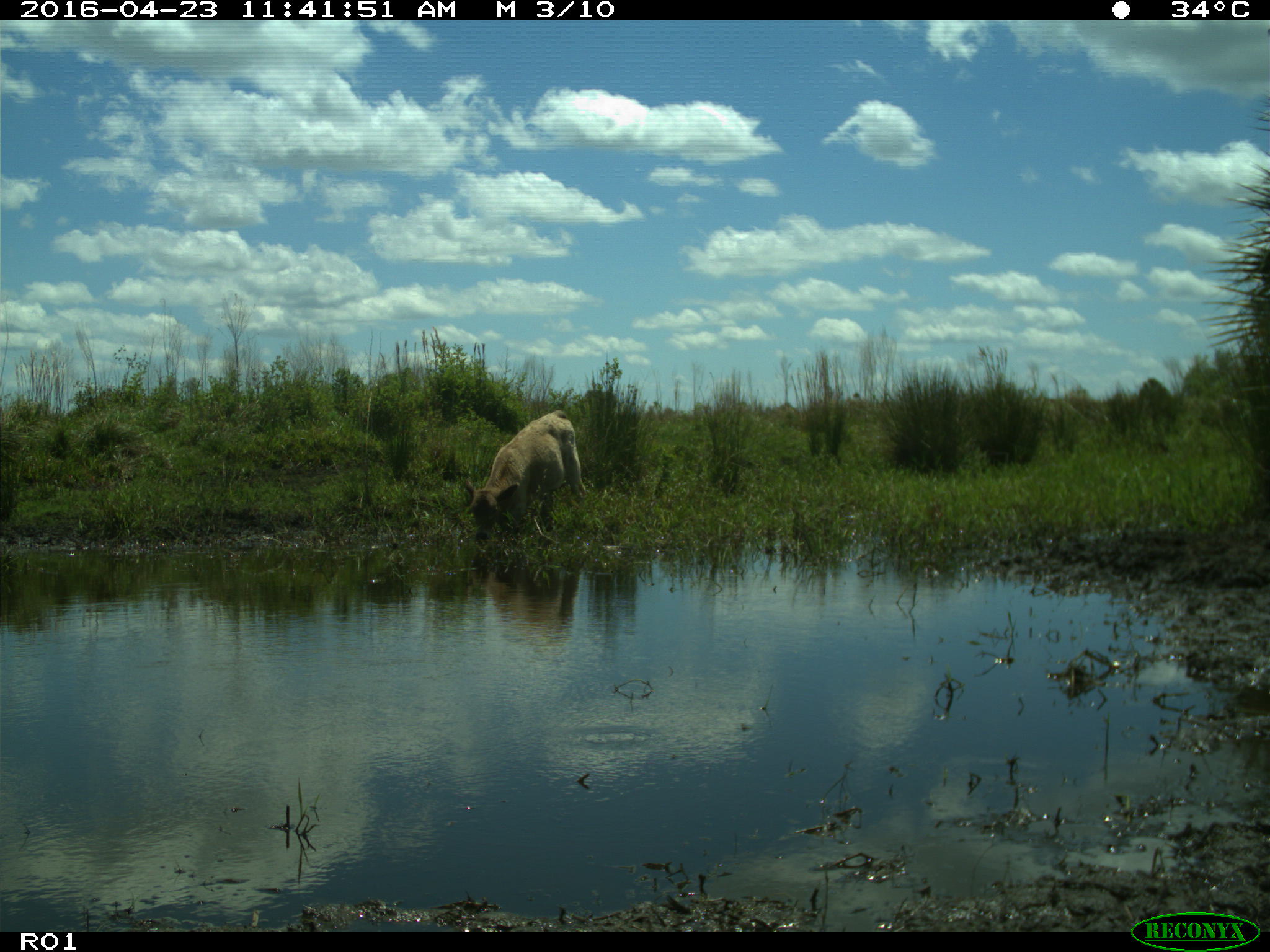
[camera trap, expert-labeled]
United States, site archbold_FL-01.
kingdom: Animalia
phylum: Chordata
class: Mammalia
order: Artiodactyla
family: Bovidae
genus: Bos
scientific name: Bos taurus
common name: domestic cow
Bos taurus (domestic cow).